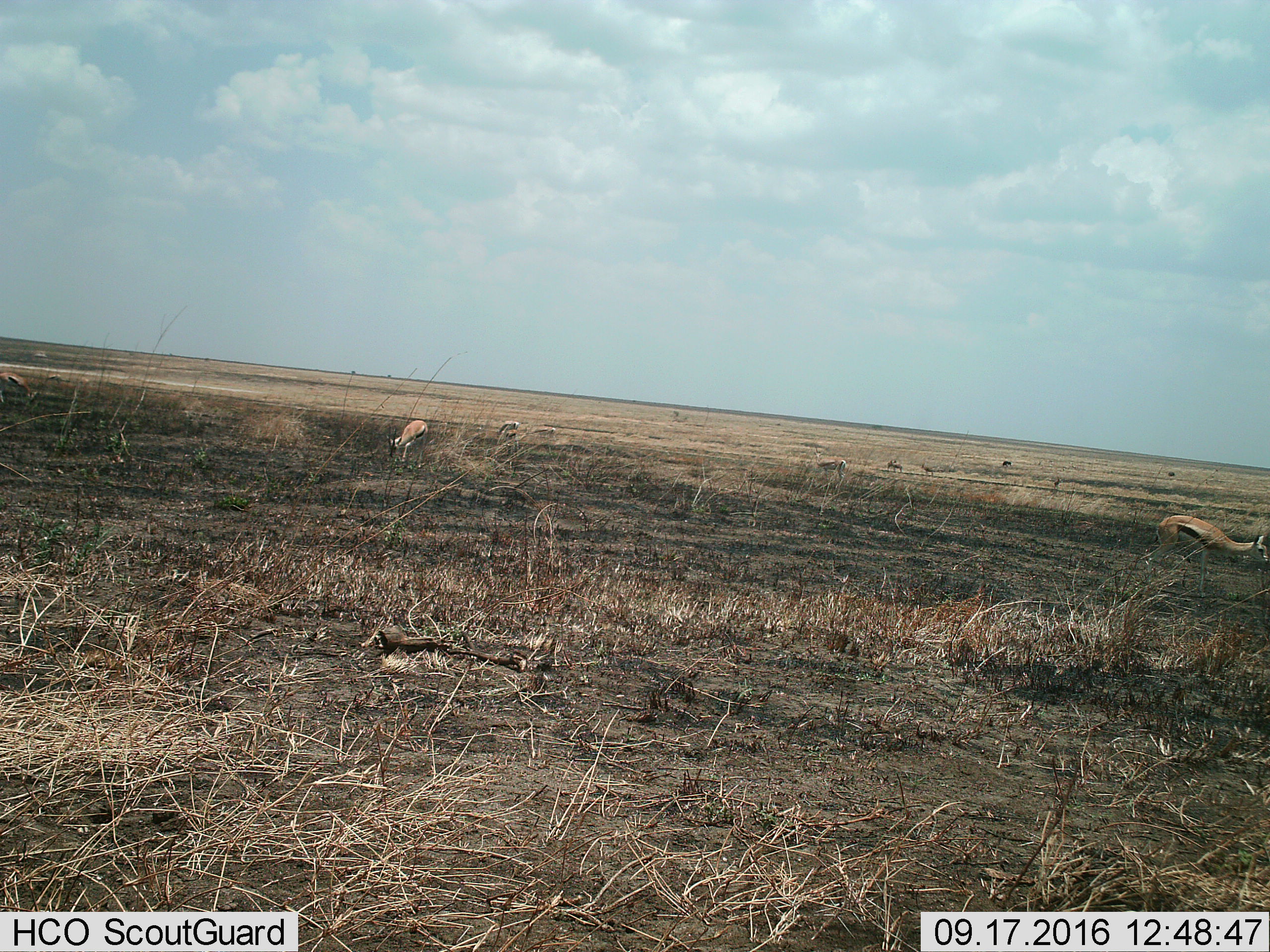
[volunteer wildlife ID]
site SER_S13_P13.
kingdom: Animalia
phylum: Chordata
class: Mammalia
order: Artiodactyla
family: Bovidae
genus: Eudorcas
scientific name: Eudorcas thomsonii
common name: thomson's gazelle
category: gazellethomsons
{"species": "gazellethomsons (thomson's gazelle) (Eudorcas thomsonii)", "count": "7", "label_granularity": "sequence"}